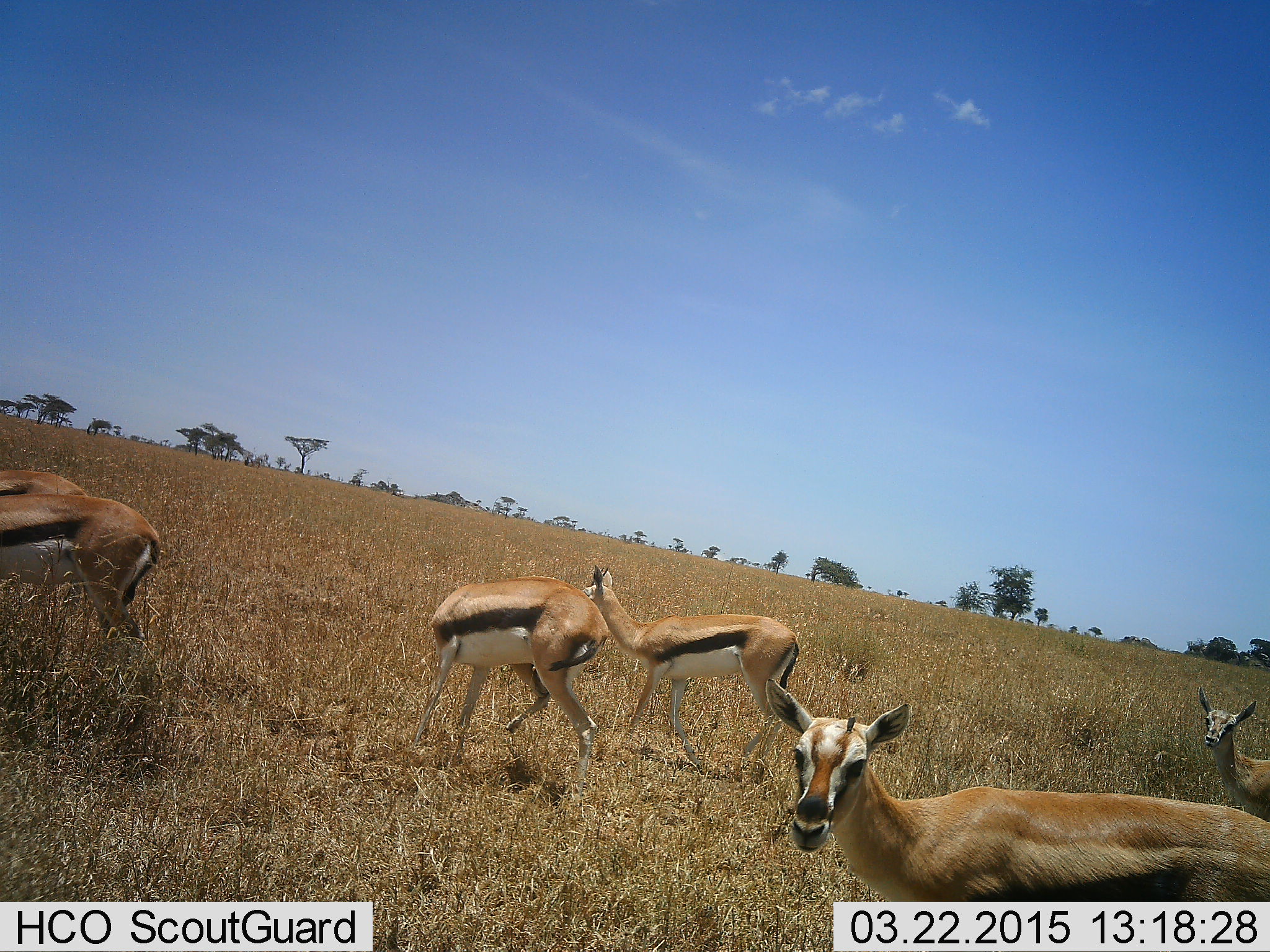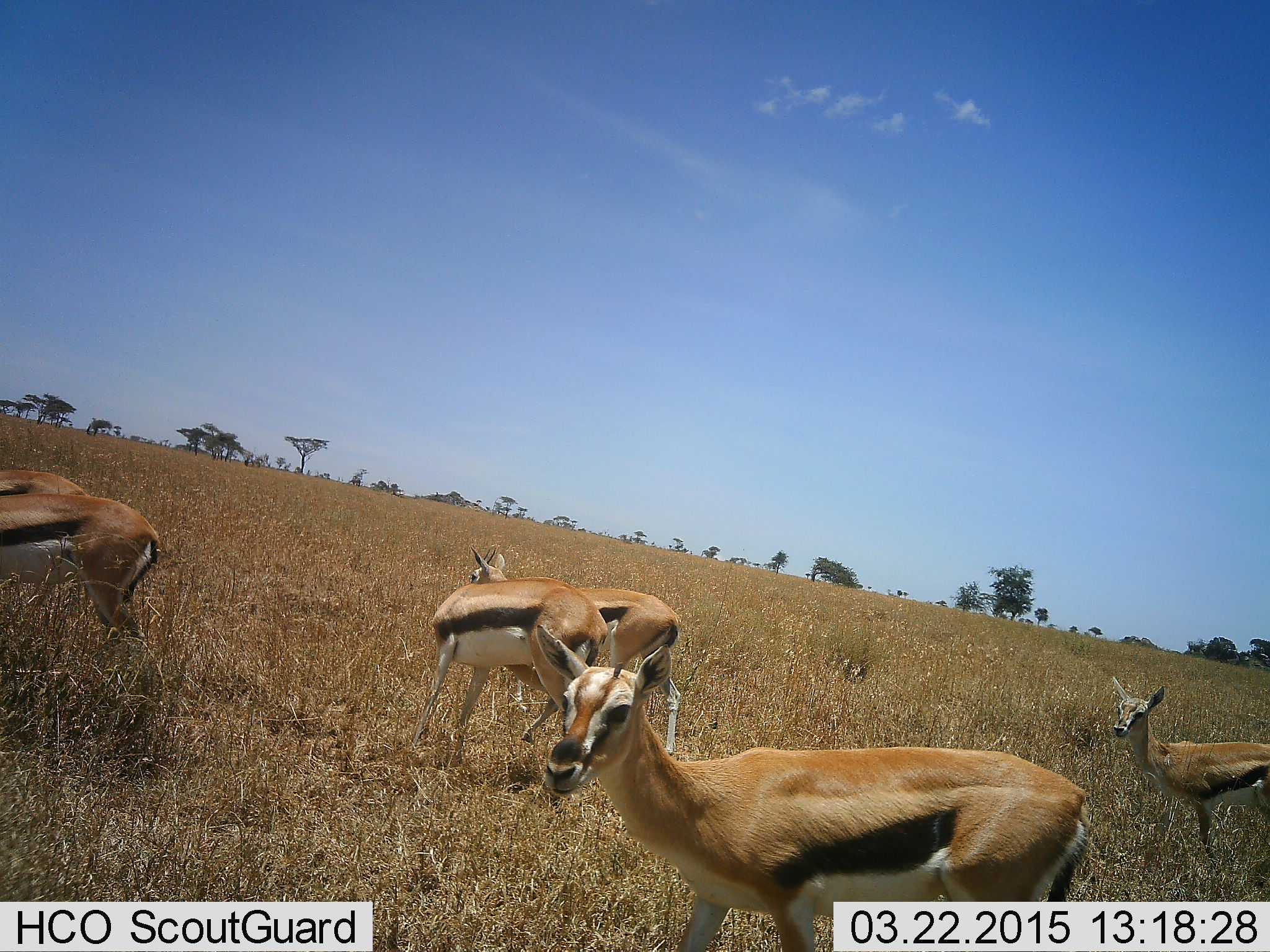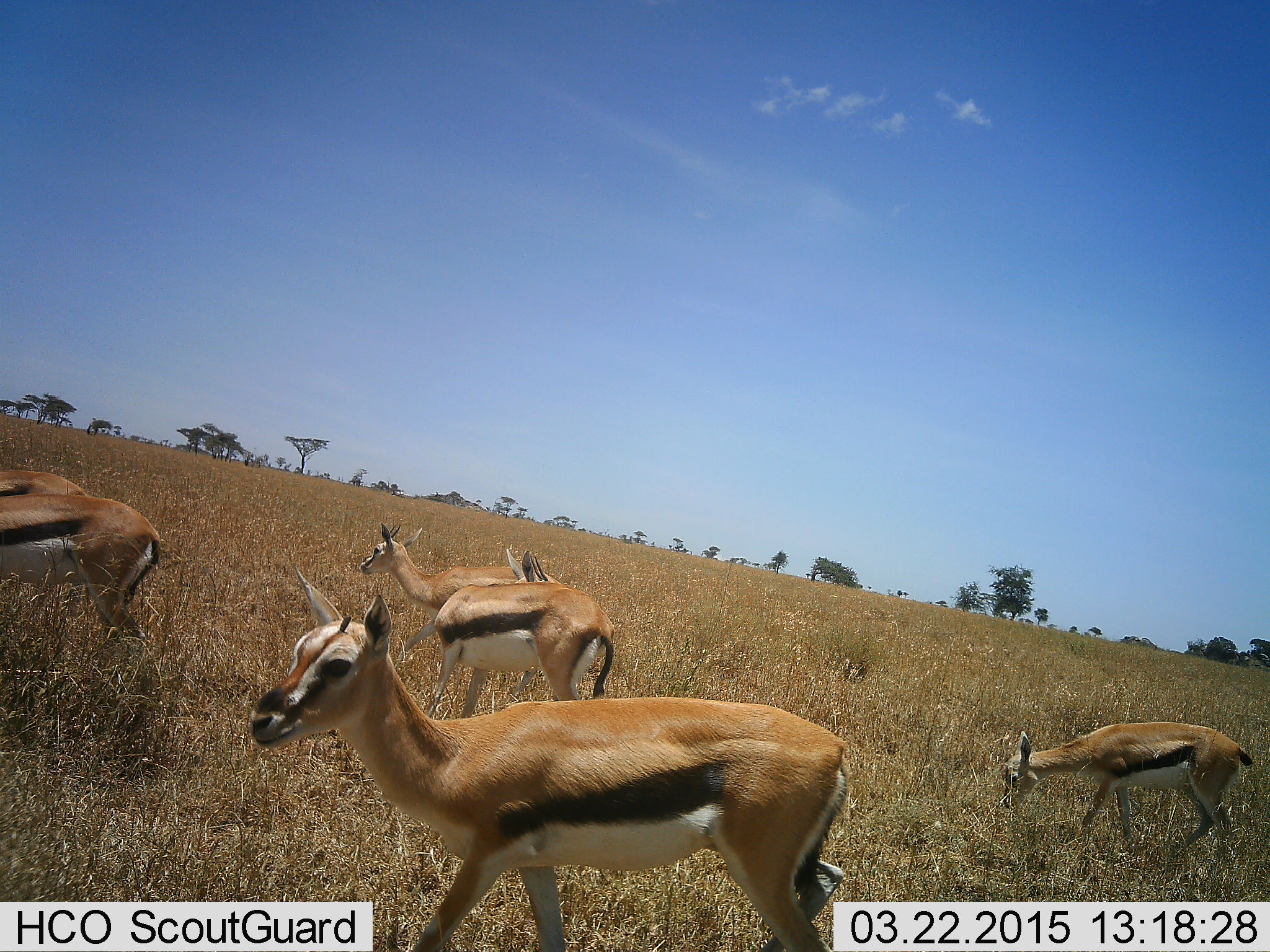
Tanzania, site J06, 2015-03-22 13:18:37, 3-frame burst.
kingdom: Animalia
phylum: Chordata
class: Mammalia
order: Artiodactyla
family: Bovidae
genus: Eudorcas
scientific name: Eudorcas thomsonii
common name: thomson's gazelle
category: gazellethomsons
Gazellethomsons (thomson's gazelle) (Eudorcas thomsonii), count 6. Behavior (volunteer vote fractions): standing 88%, resting 0%, moving 62%, interacting 0%. Young present (vote fraction): 12%. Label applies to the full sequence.